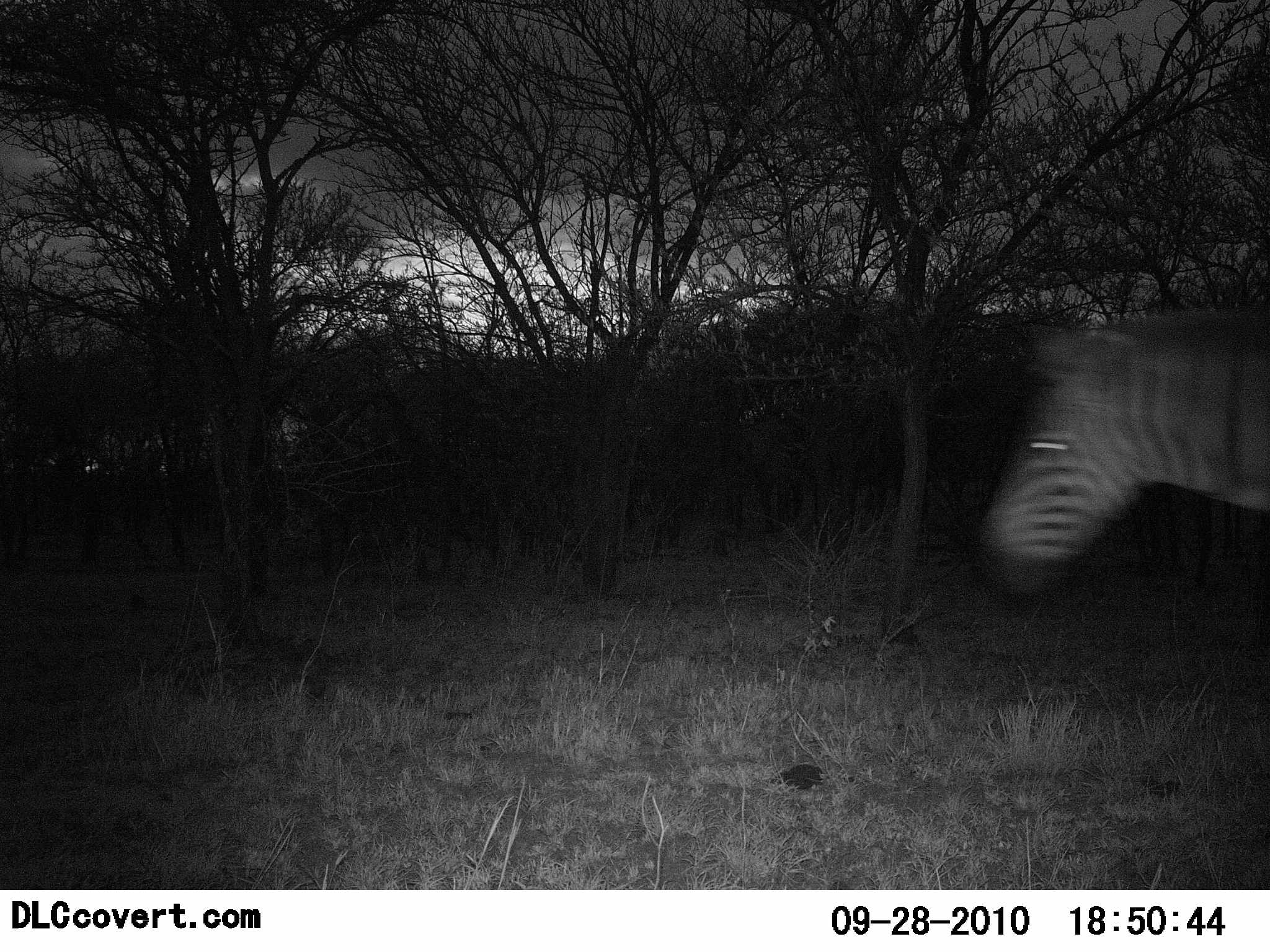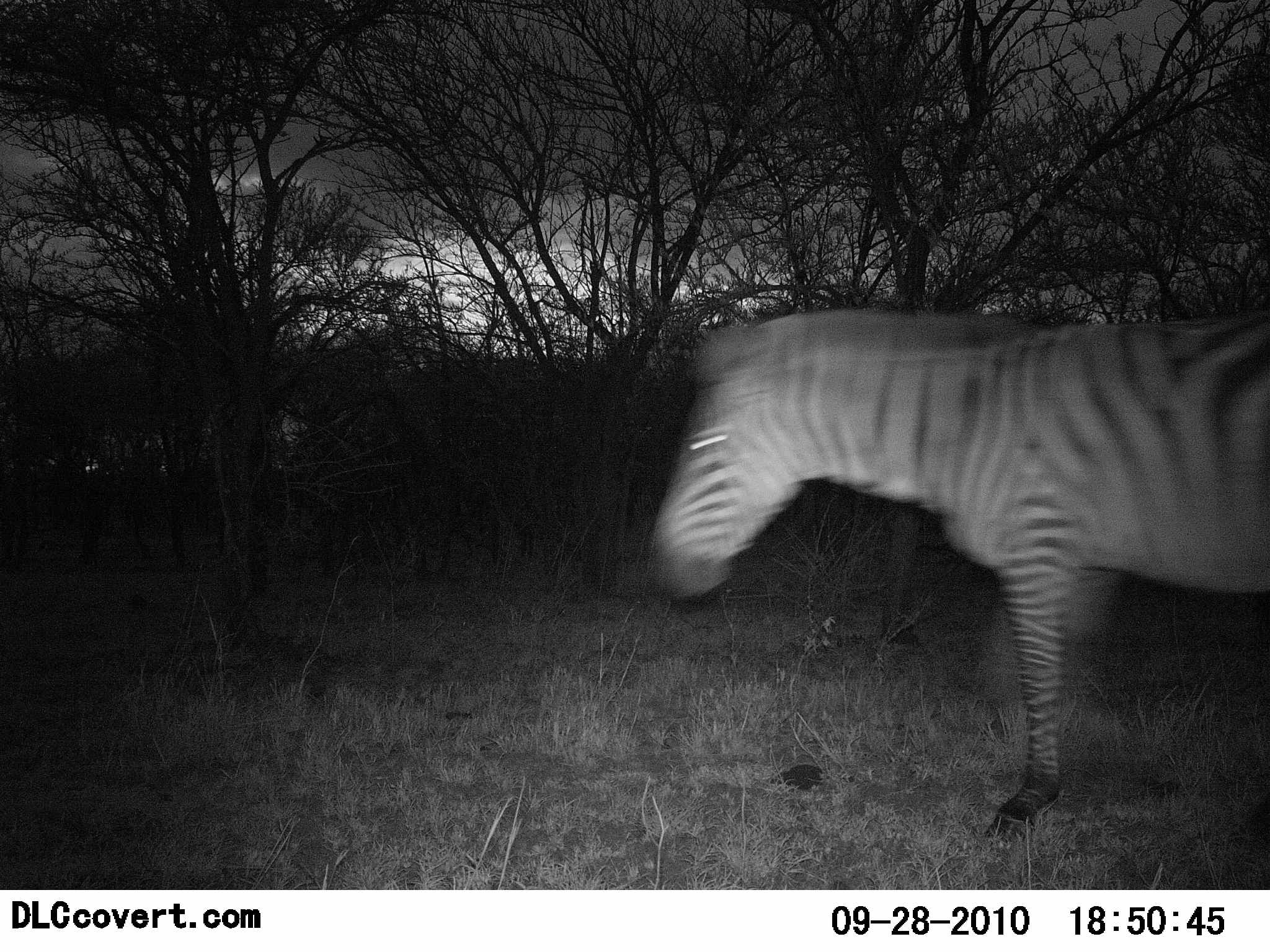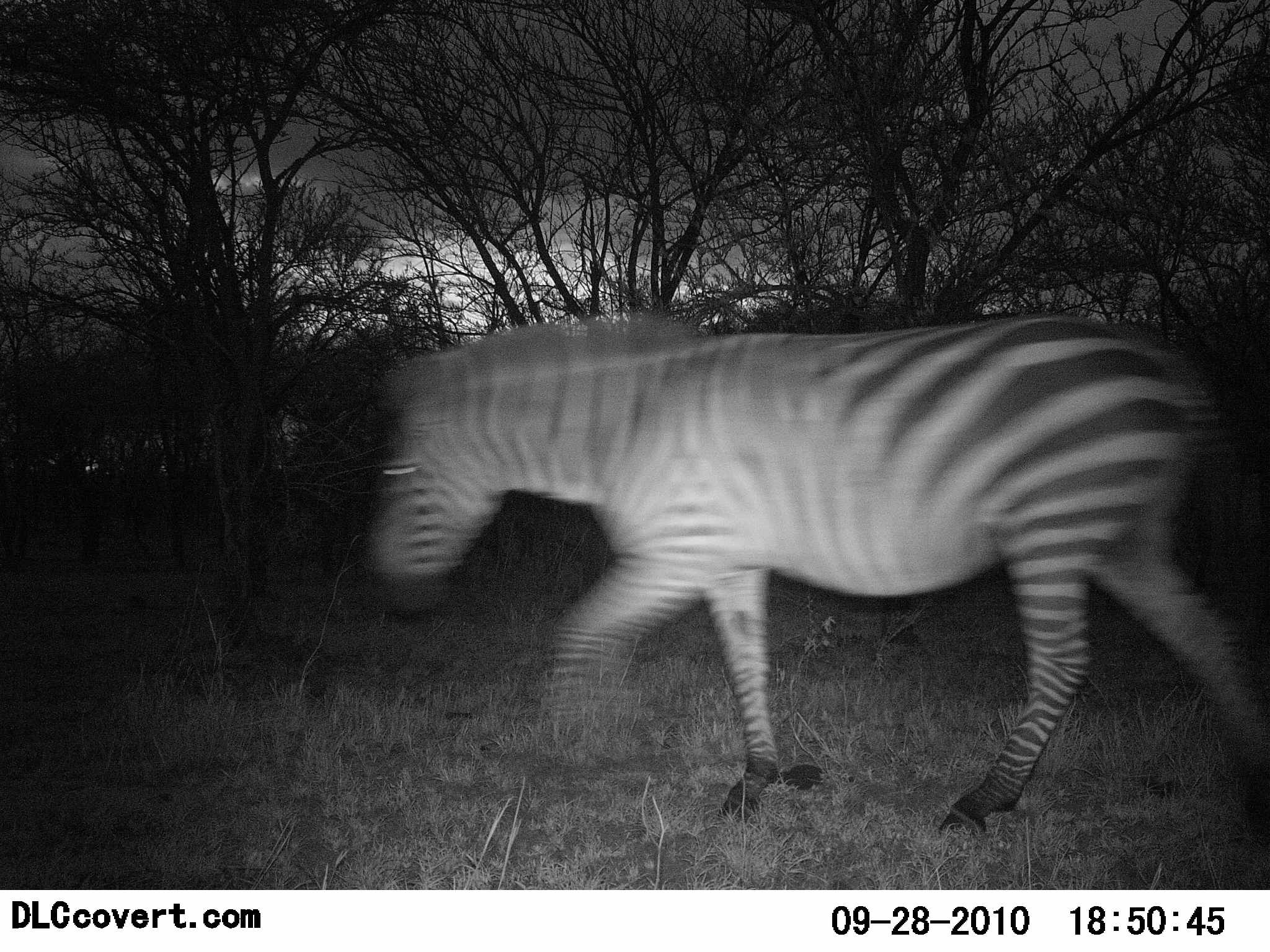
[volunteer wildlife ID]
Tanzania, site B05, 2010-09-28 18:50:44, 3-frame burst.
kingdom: Animalia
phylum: Chordata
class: Mammalia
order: Perissodactyla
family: Equidae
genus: Equus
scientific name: Equus quagga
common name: plains zebra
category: zebra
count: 1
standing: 11%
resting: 0%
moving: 100%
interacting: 0%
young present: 0%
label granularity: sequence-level